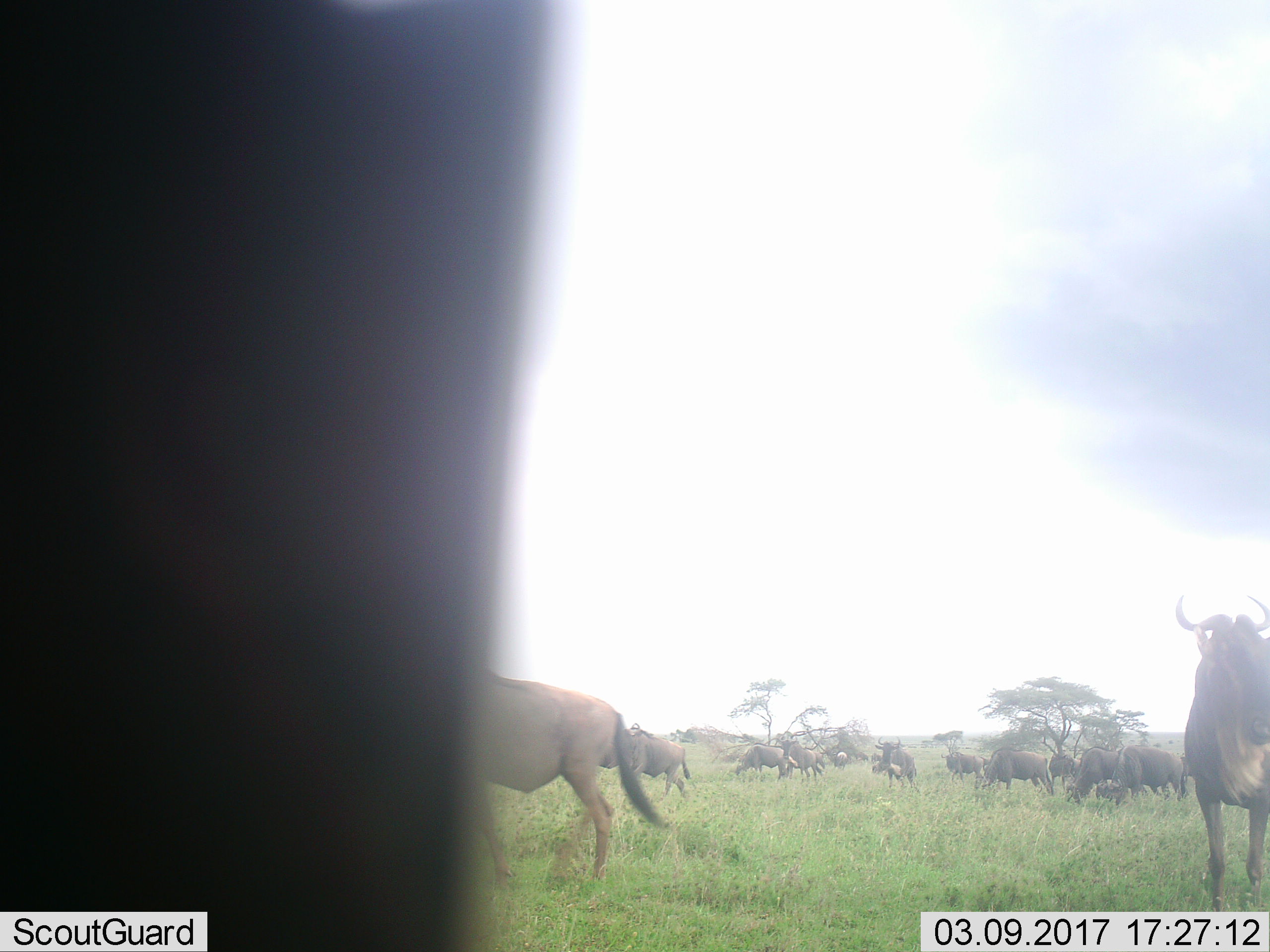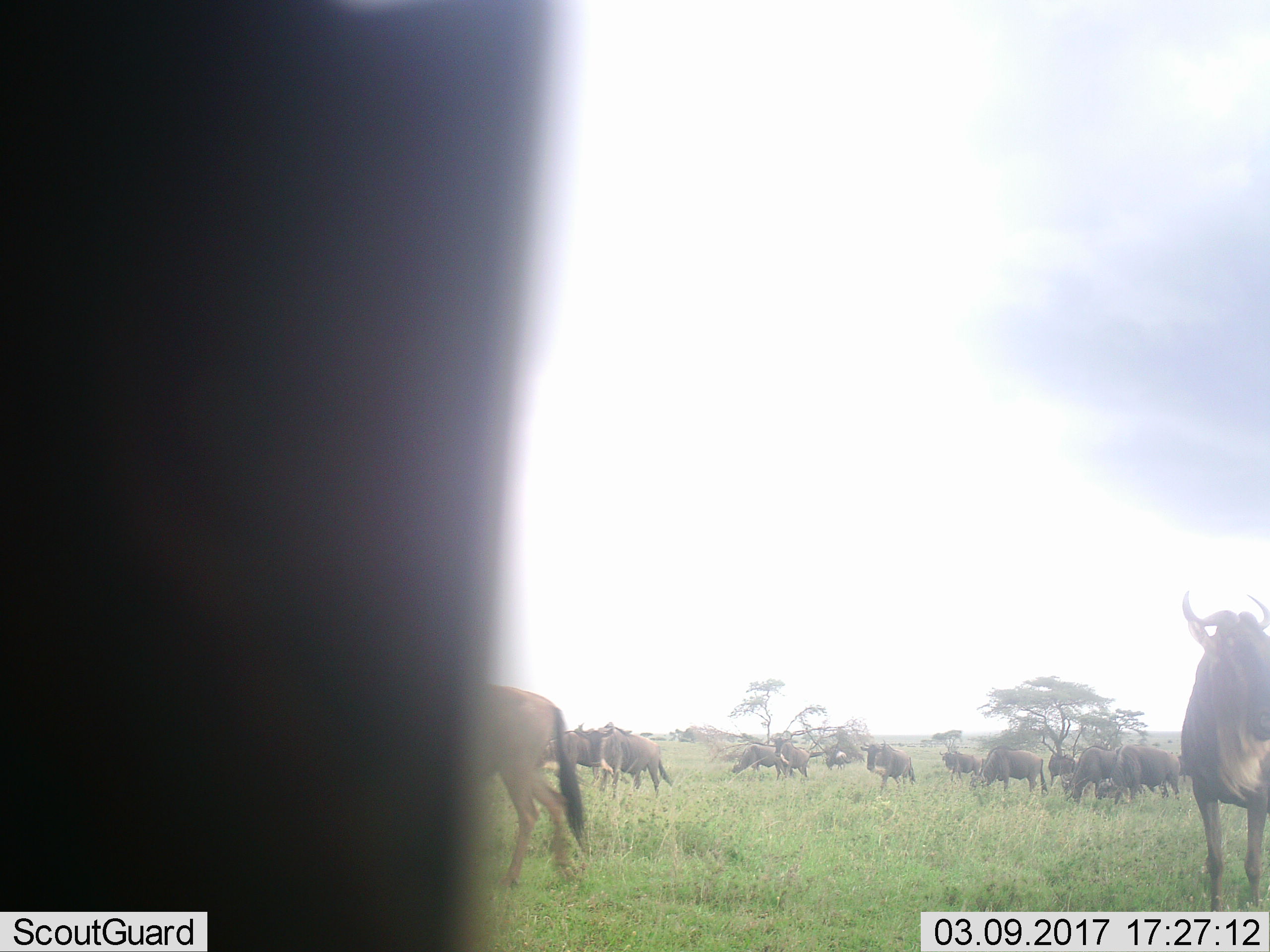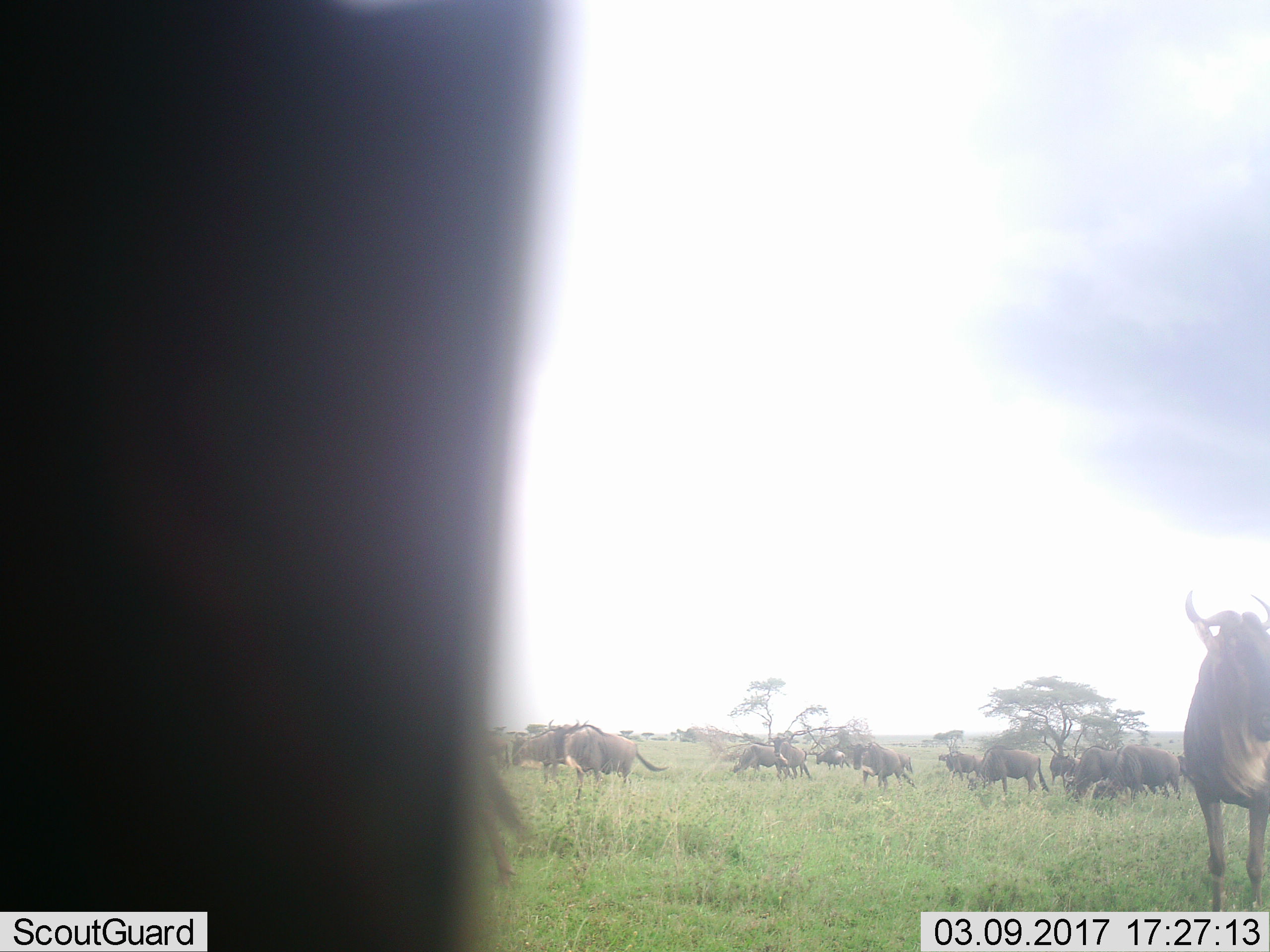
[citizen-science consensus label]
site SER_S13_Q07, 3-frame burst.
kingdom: Animalia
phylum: Chordata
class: Mammalia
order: Artiodactyla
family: Bovidae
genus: Connochaetes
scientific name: Connochaetes taurinus taurinus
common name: blue wildebeest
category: wildebeestblue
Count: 11-50.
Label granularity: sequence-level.